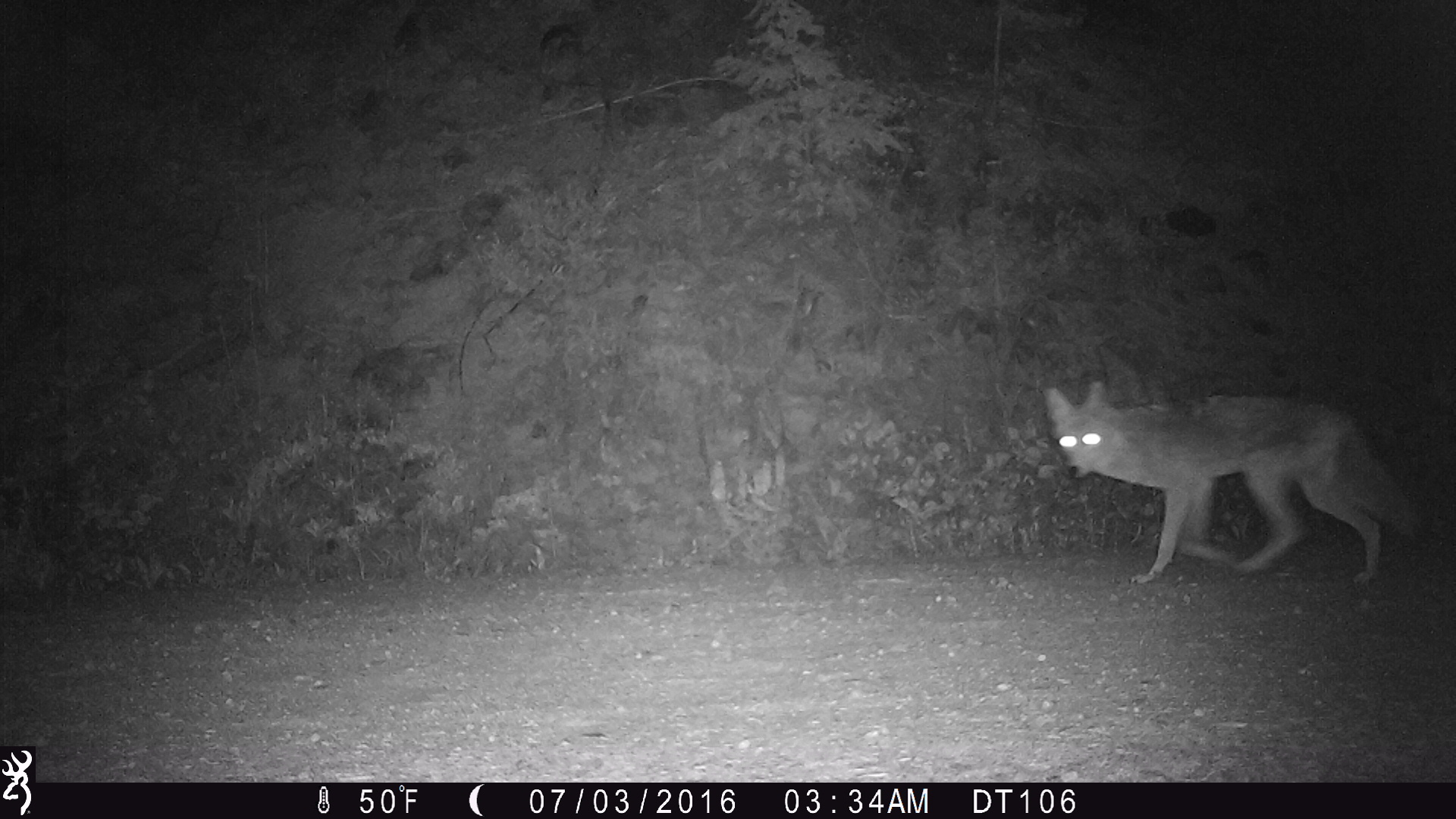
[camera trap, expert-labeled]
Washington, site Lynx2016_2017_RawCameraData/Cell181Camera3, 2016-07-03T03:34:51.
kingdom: Animalia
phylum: Chordata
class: Mammalia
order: Carnivora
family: Canidae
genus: Canis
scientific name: Canis latrans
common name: coyote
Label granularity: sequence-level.